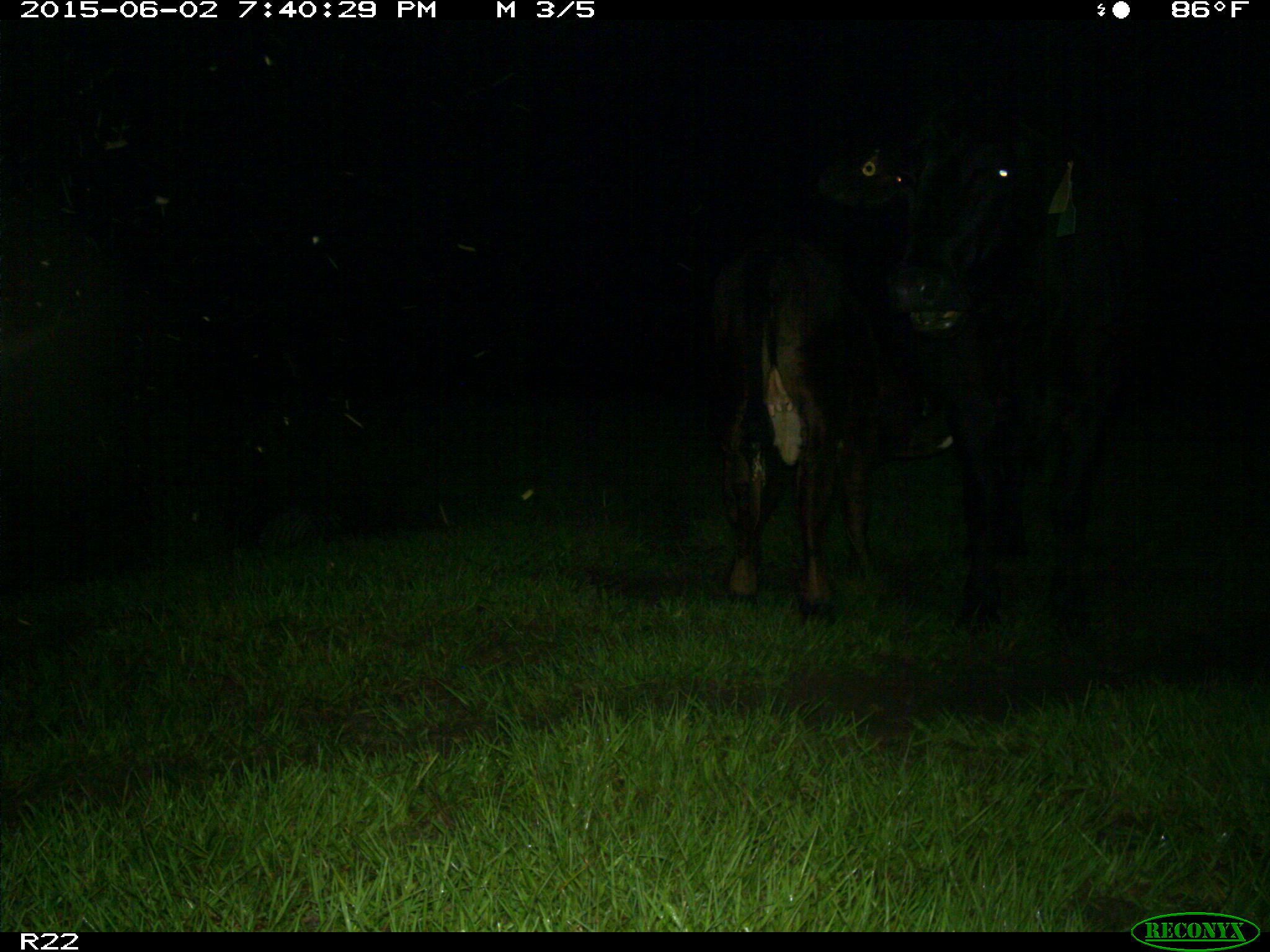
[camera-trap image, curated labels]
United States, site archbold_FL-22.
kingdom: Animalia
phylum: Chordata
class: Mammalia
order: Artiodactyla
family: Bovidae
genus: Bos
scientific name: Bos taurus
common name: domestic cow